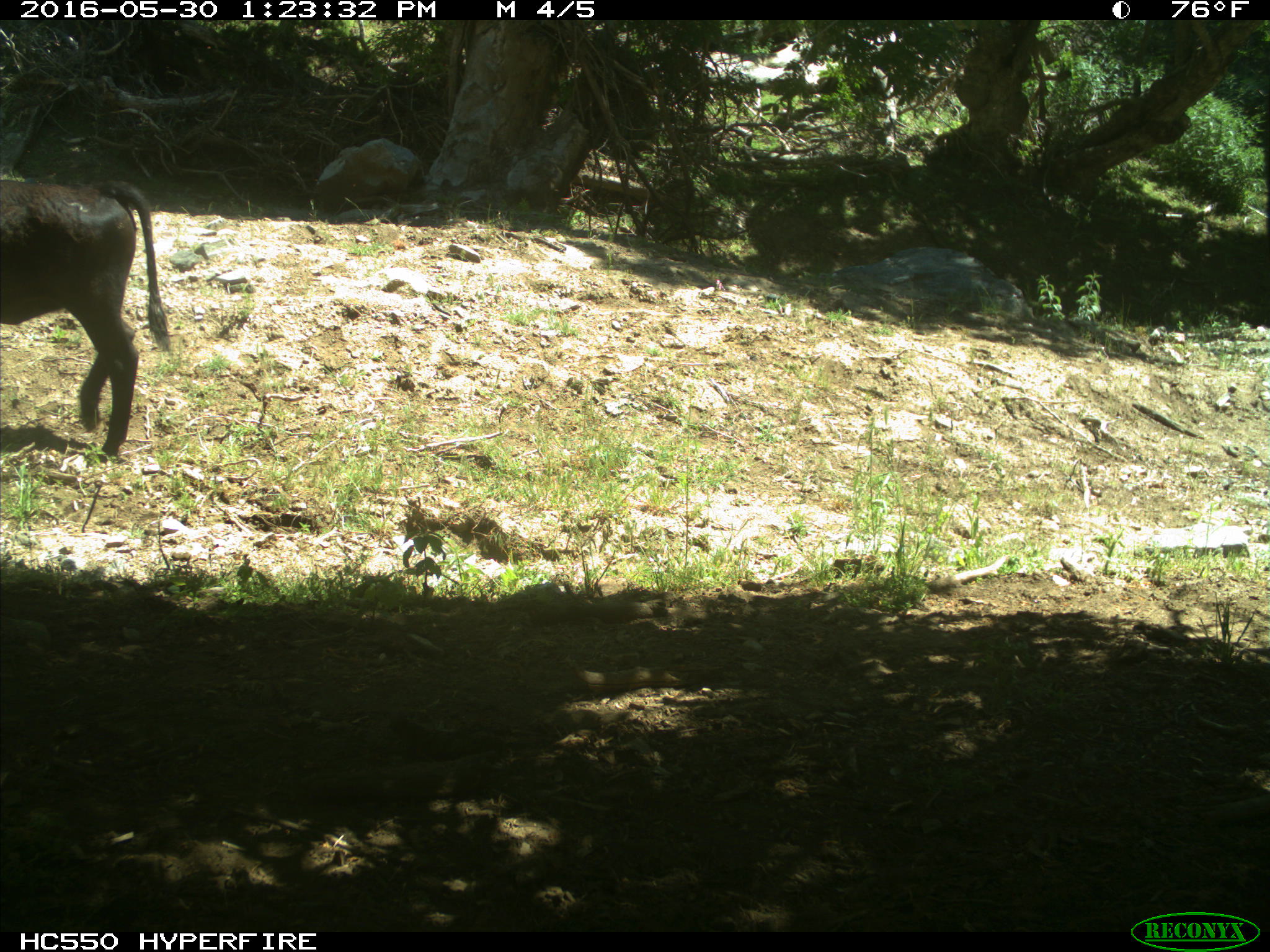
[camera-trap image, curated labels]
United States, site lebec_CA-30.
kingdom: Animalia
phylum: Chordata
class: Mammalia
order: Artiodactyla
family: Bovidae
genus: Bos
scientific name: Bos taurus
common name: domestic cow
Bos taurus (domestic cow).